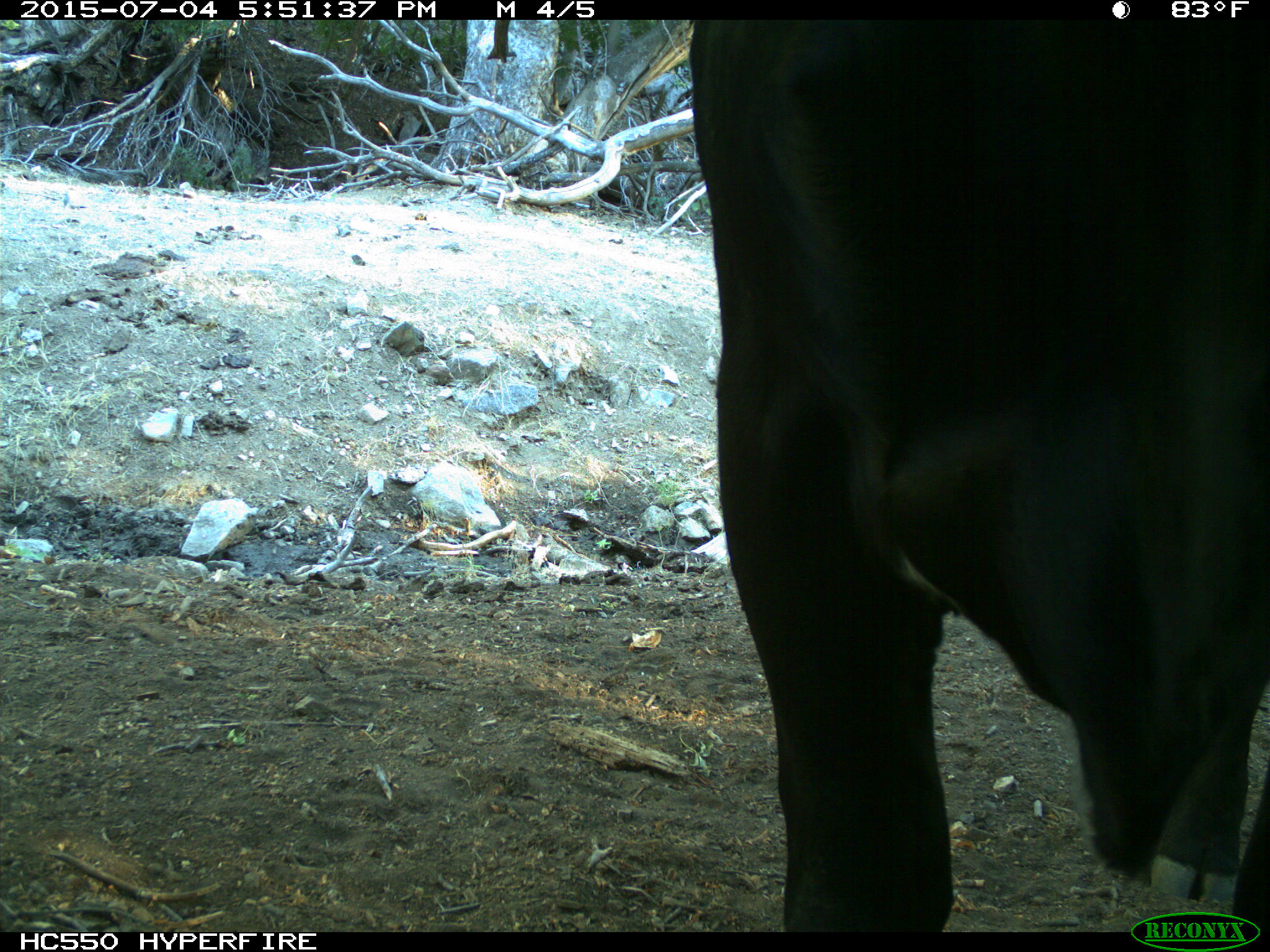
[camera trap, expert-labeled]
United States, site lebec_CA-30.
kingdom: Animalia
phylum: Chordata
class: Mammalia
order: Artiodactyla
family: Bovidae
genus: Bos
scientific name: Bos taurus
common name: domestic cow